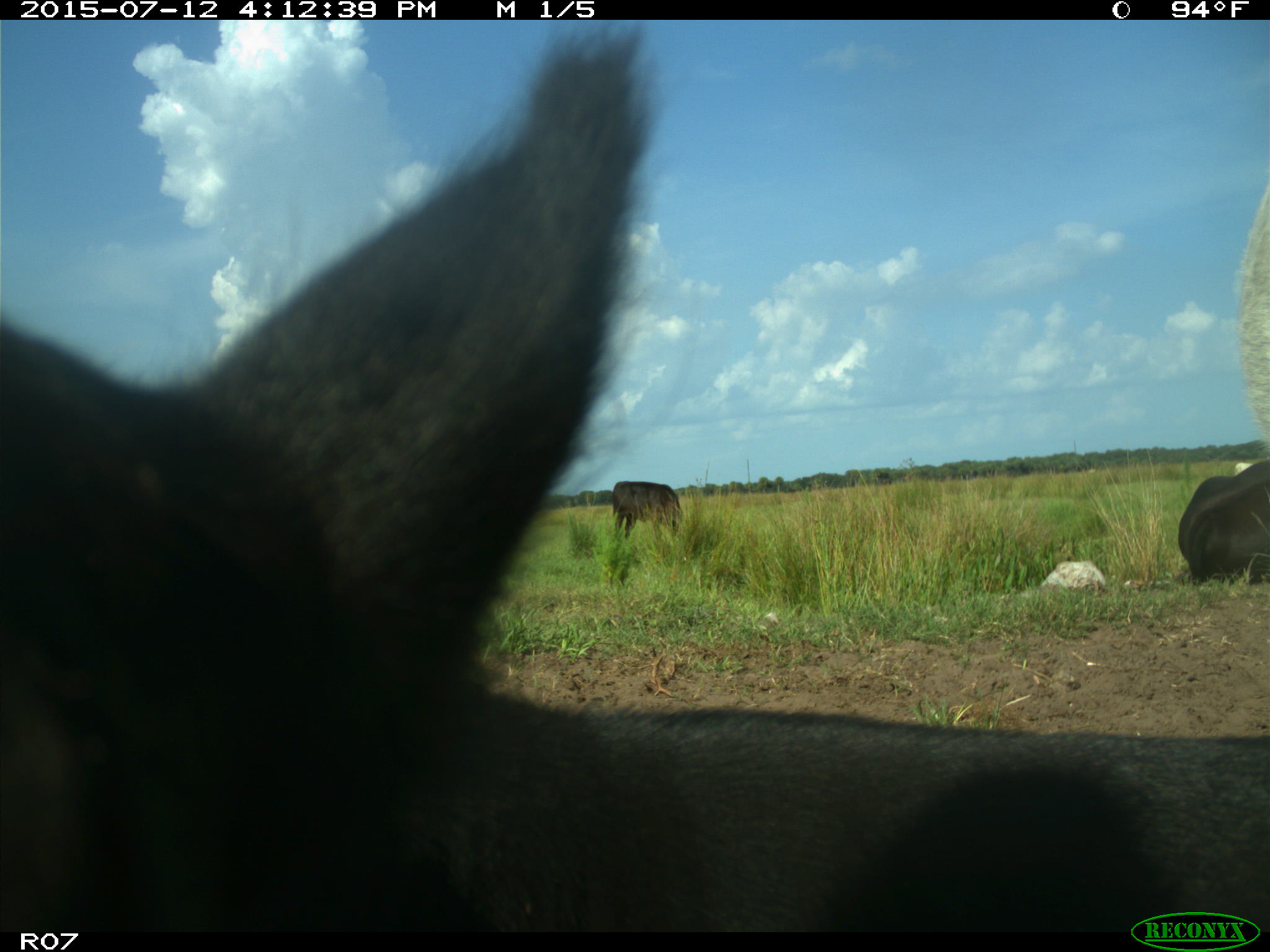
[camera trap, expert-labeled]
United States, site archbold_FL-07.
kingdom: Animalia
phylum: Chordata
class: Mammalia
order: Artiodactyla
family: Bovidae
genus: Bos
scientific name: Bos taurus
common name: domestic cow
Bos taurus (domestic cow).